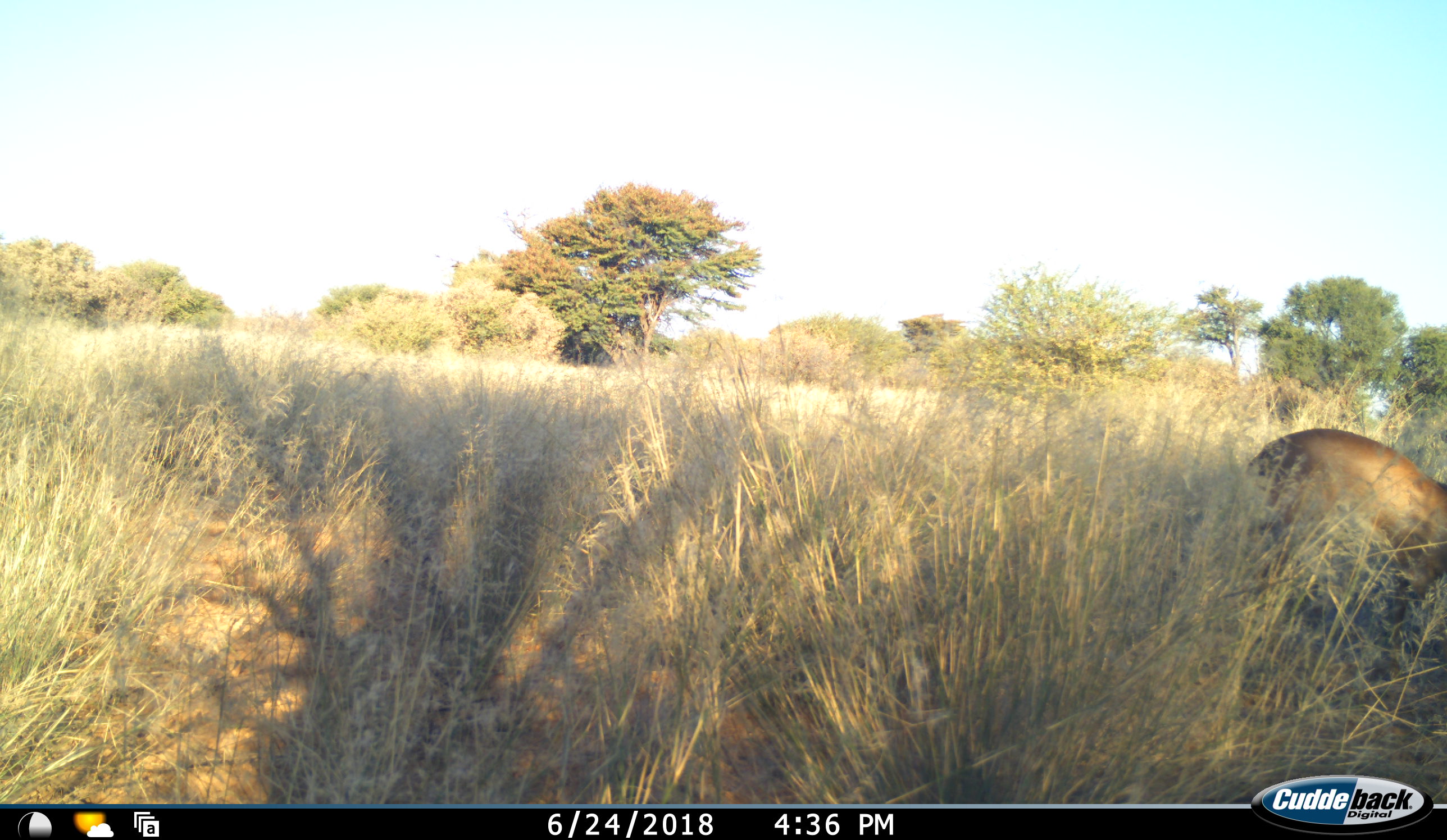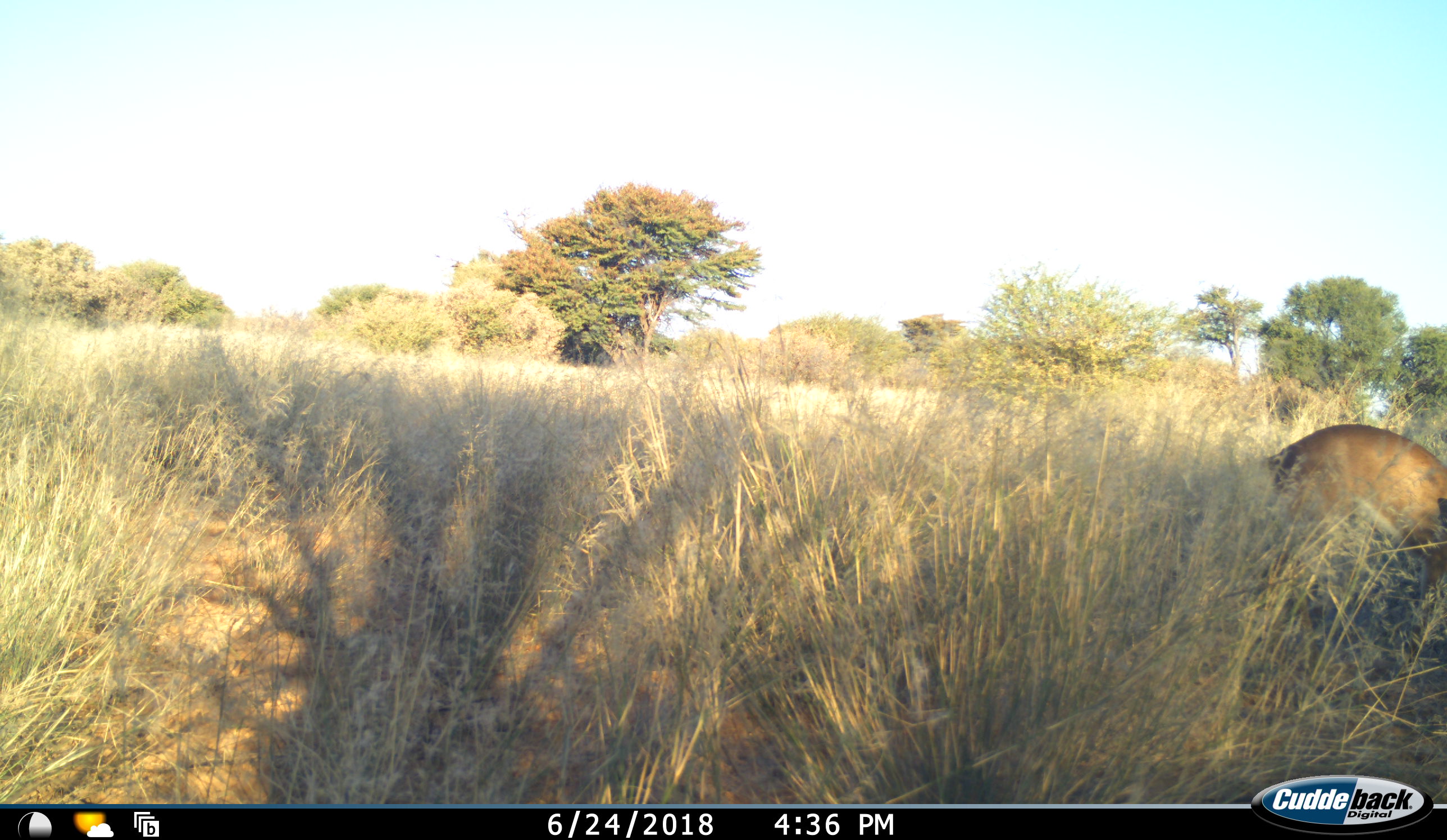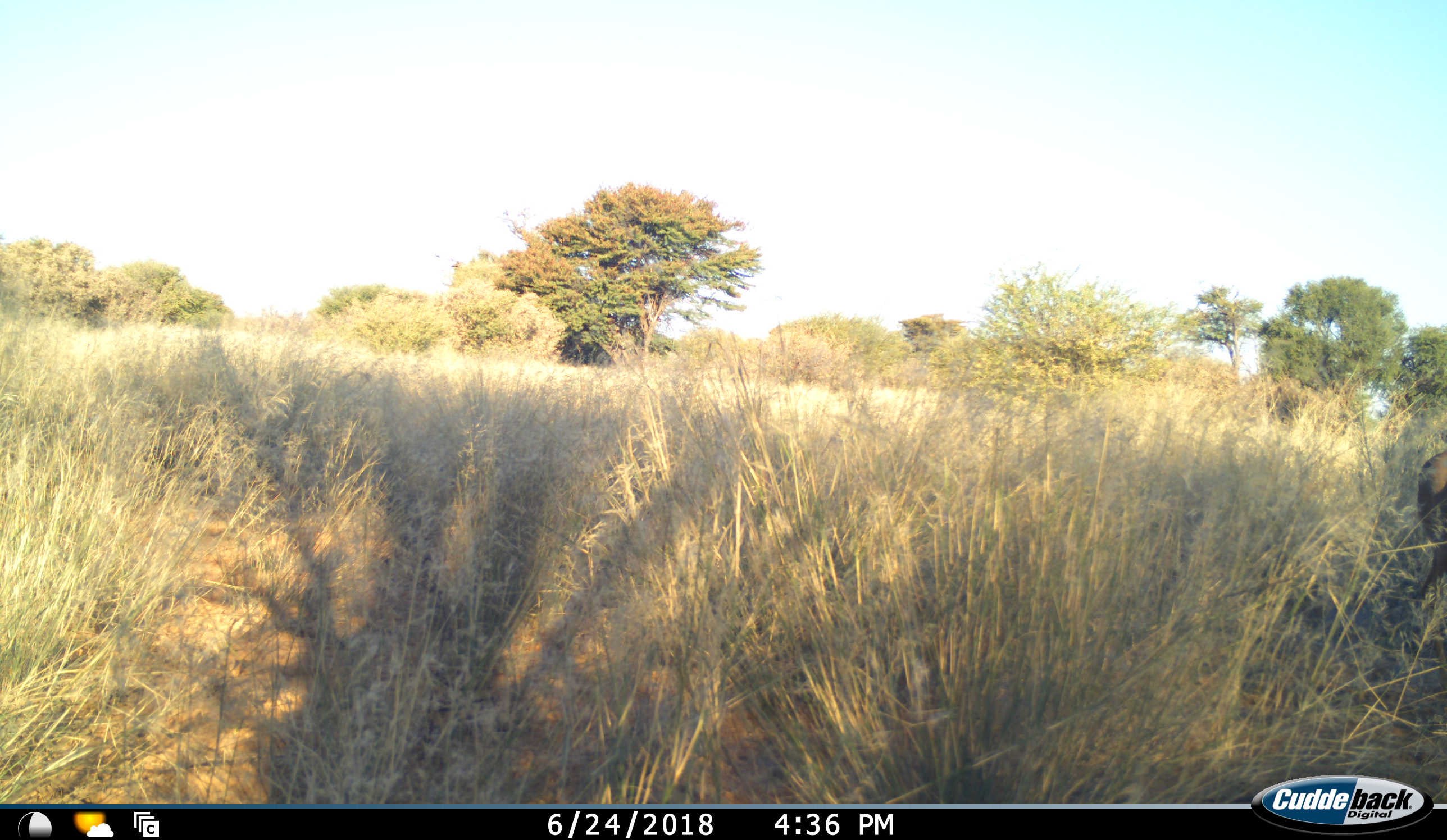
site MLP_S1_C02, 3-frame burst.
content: unidentified animal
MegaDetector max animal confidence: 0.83